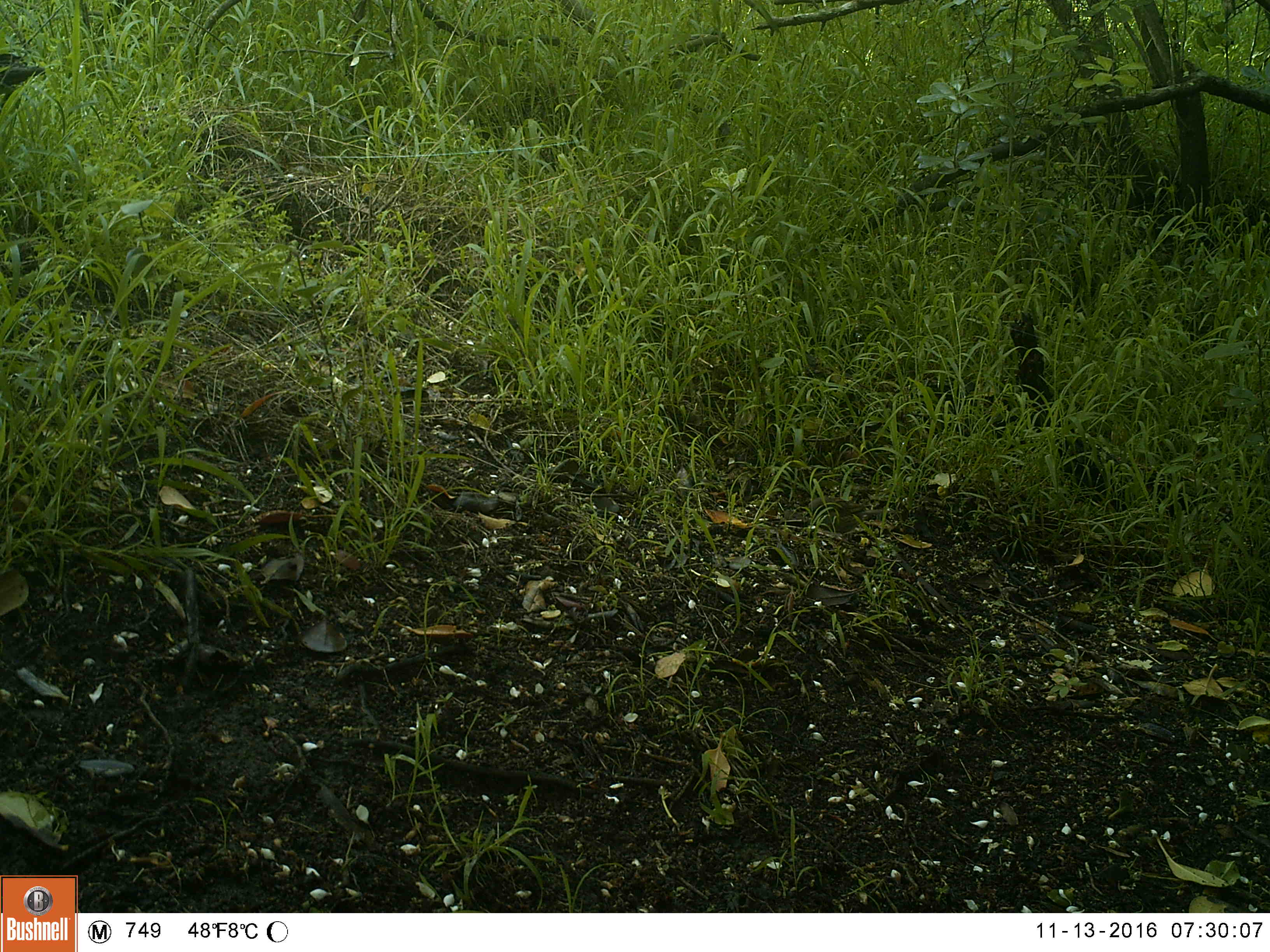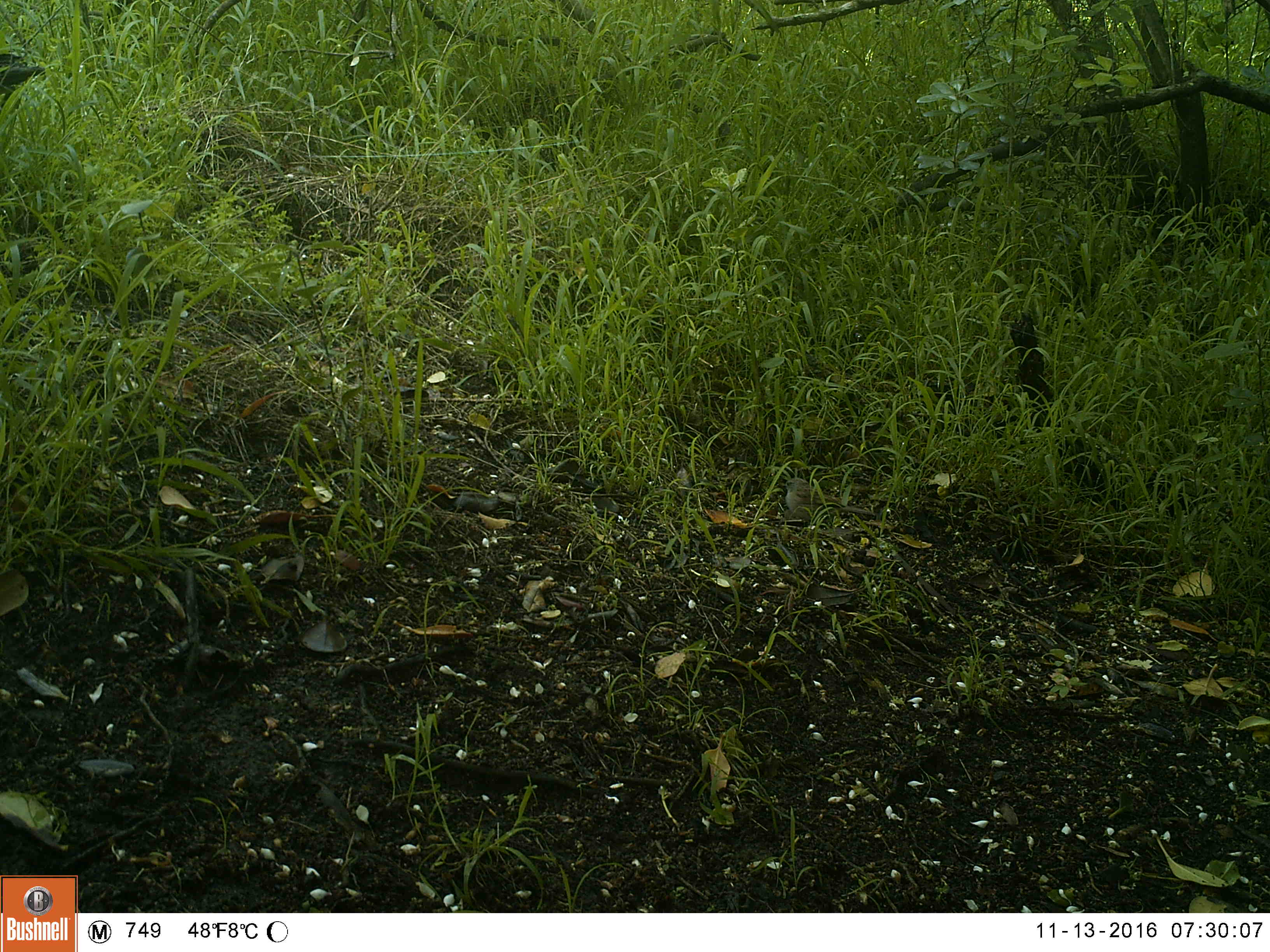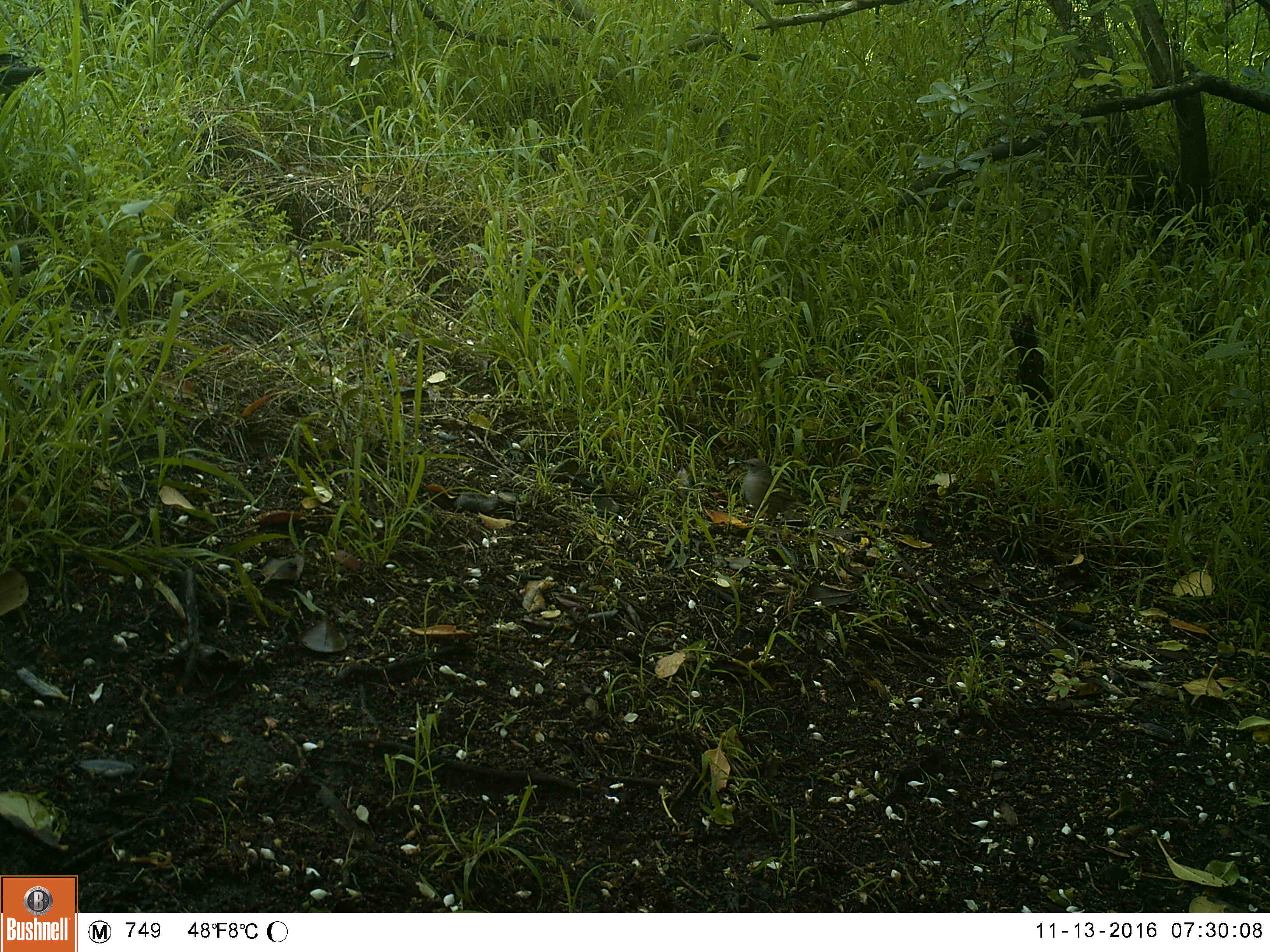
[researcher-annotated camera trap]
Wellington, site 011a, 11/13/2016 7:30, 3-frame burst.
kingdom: Animalia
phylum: Chordata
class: Aves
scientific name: Aves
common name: bird